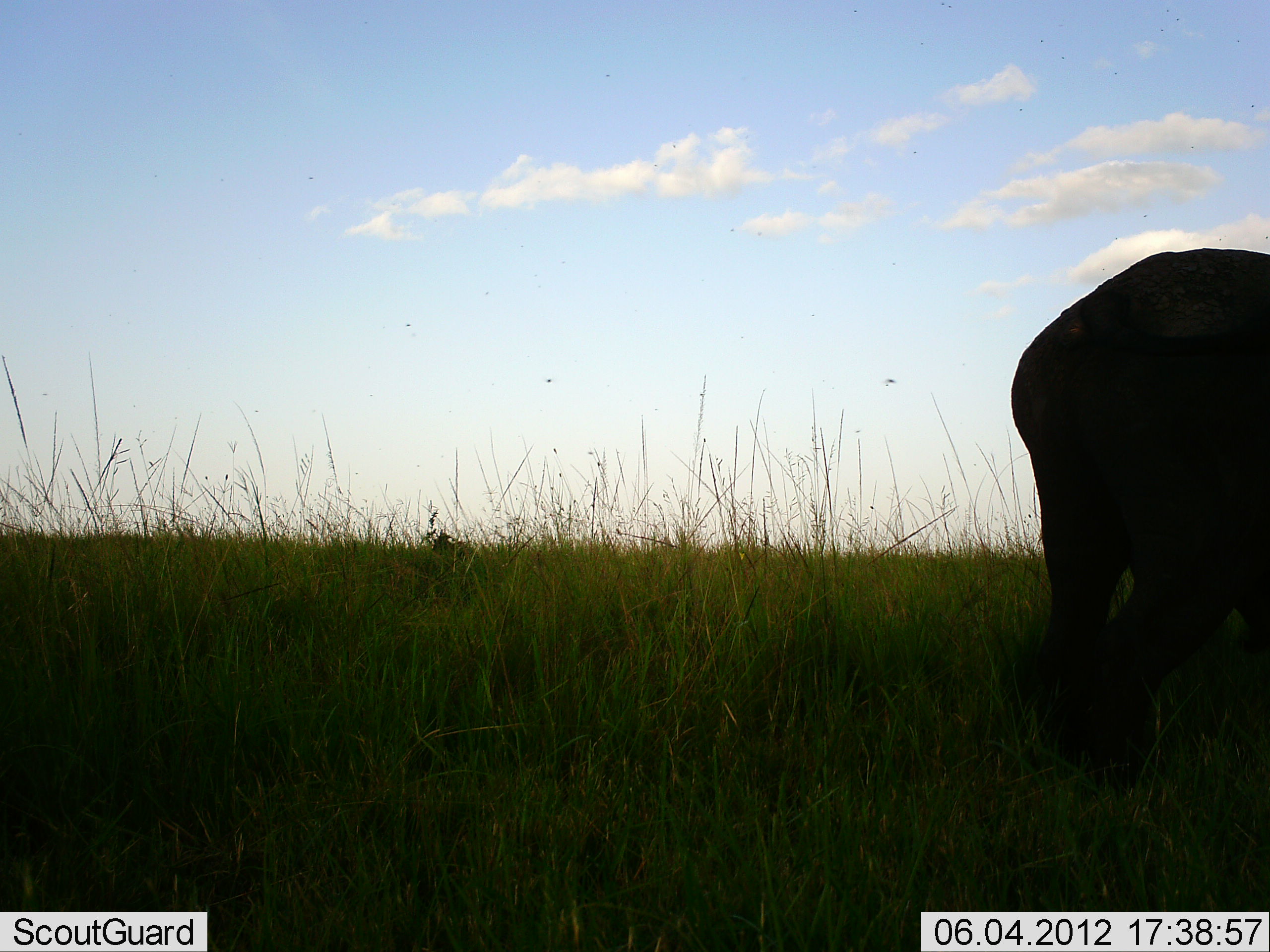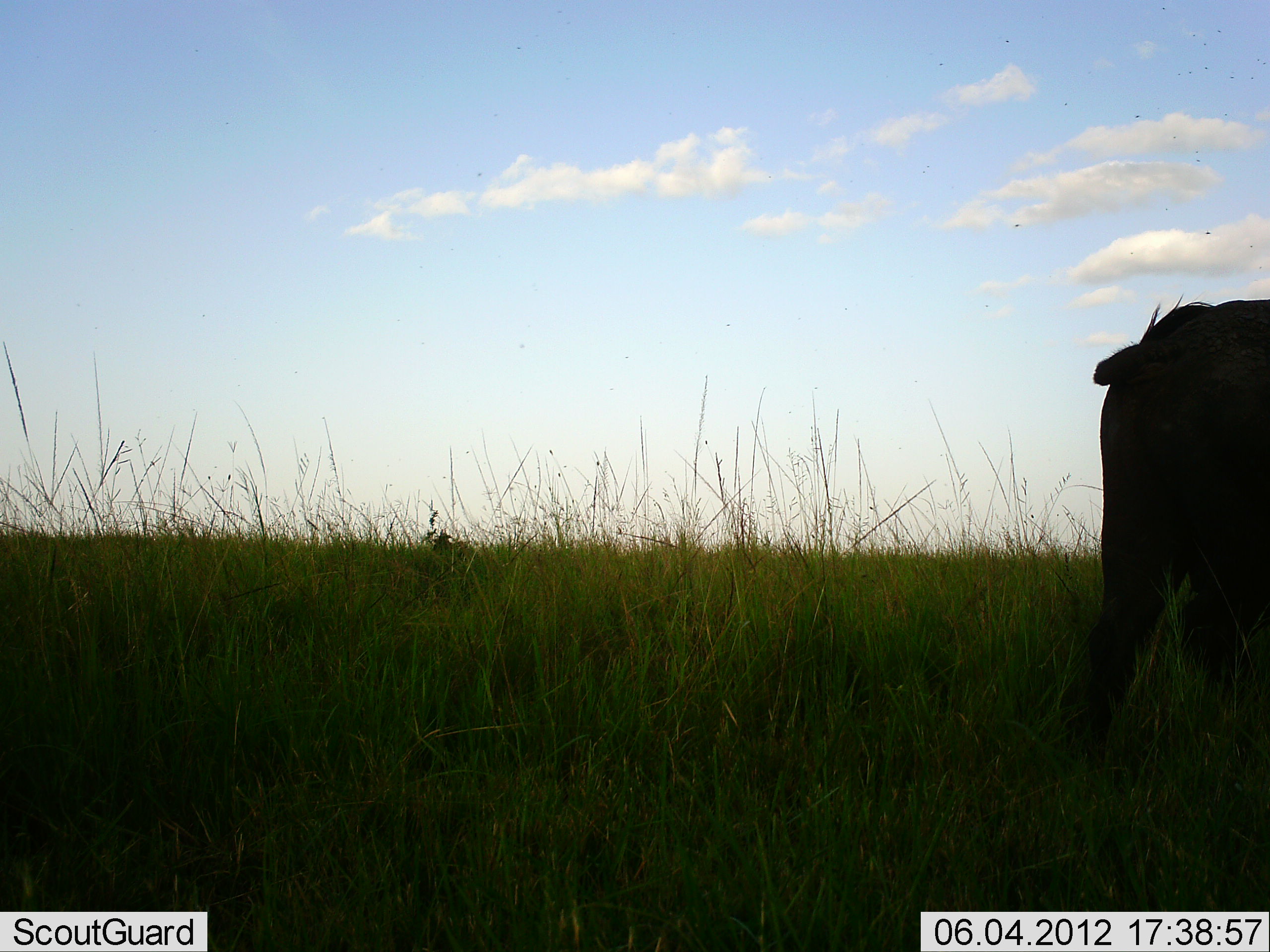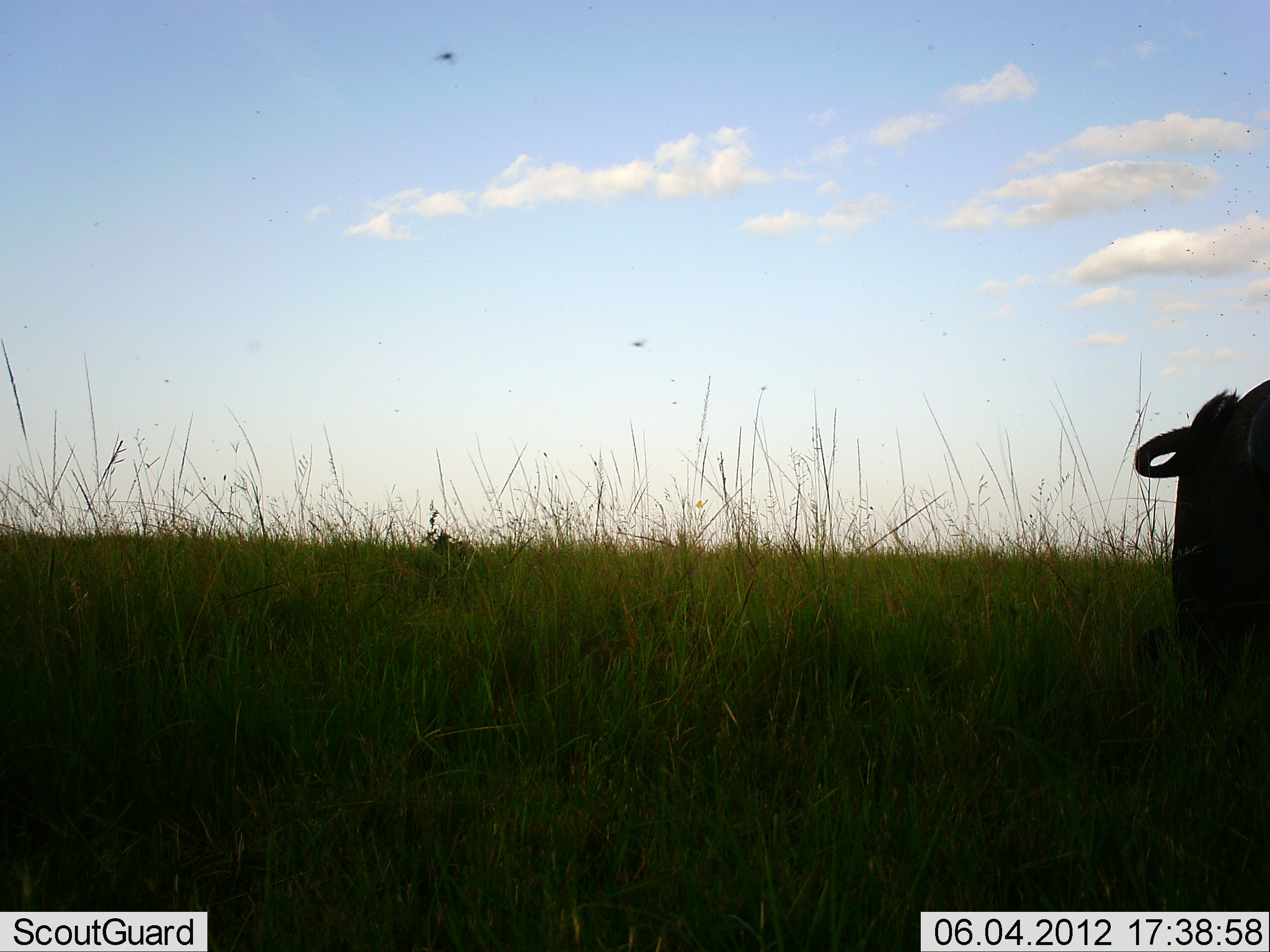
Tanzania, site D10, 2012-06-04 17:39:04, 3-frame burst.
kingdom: Animalia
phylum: Chordata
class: Mammalia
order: Artiodactyla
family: Bovidae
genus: Syncerus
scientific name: Syncerus caffer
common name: cape buffalo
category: buffalo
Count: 1.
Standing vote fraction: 0%.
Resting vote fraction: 0%.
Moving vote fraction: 100%.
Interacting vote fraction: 0%.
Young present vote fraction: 0%.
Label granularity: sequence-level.